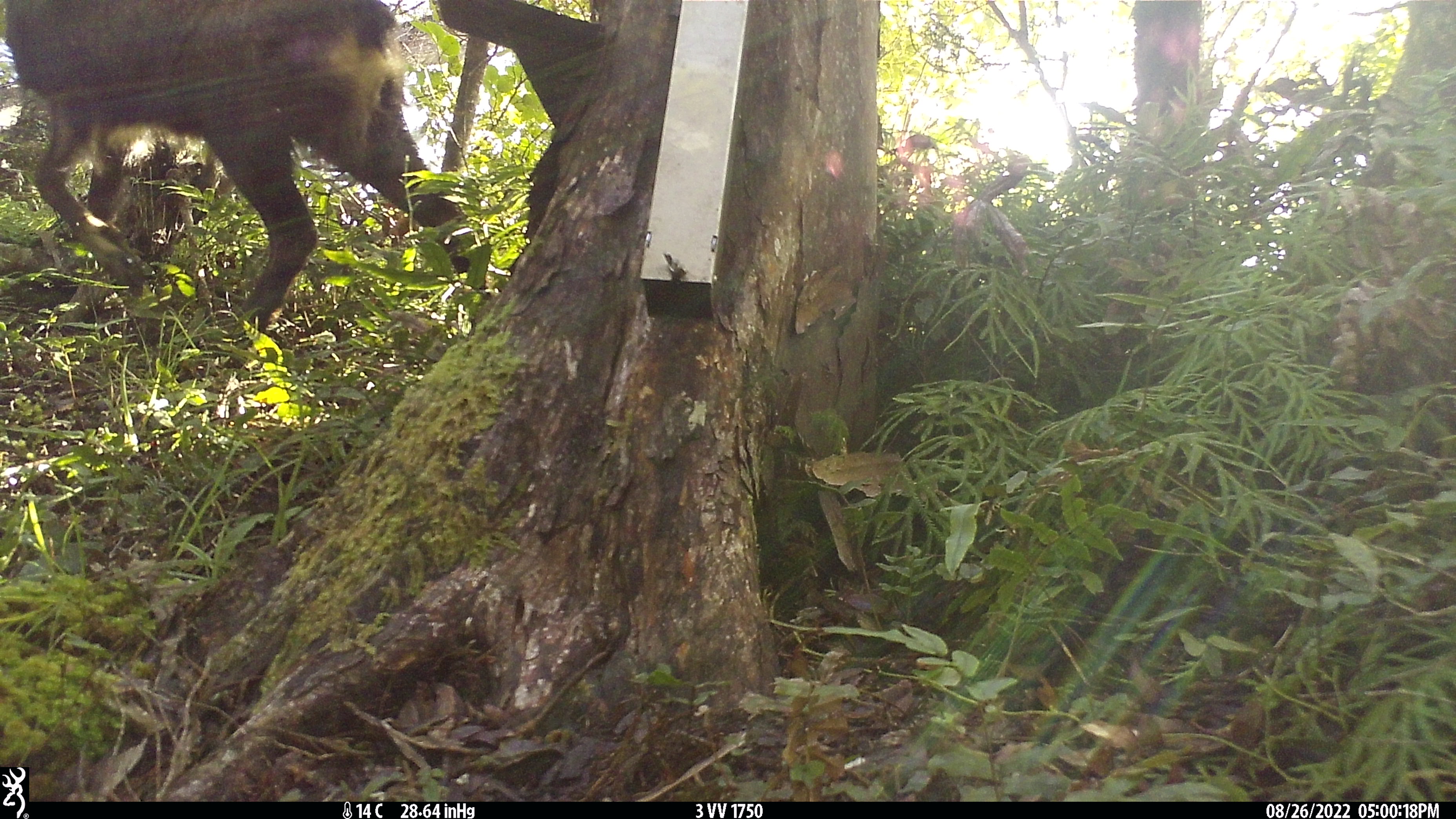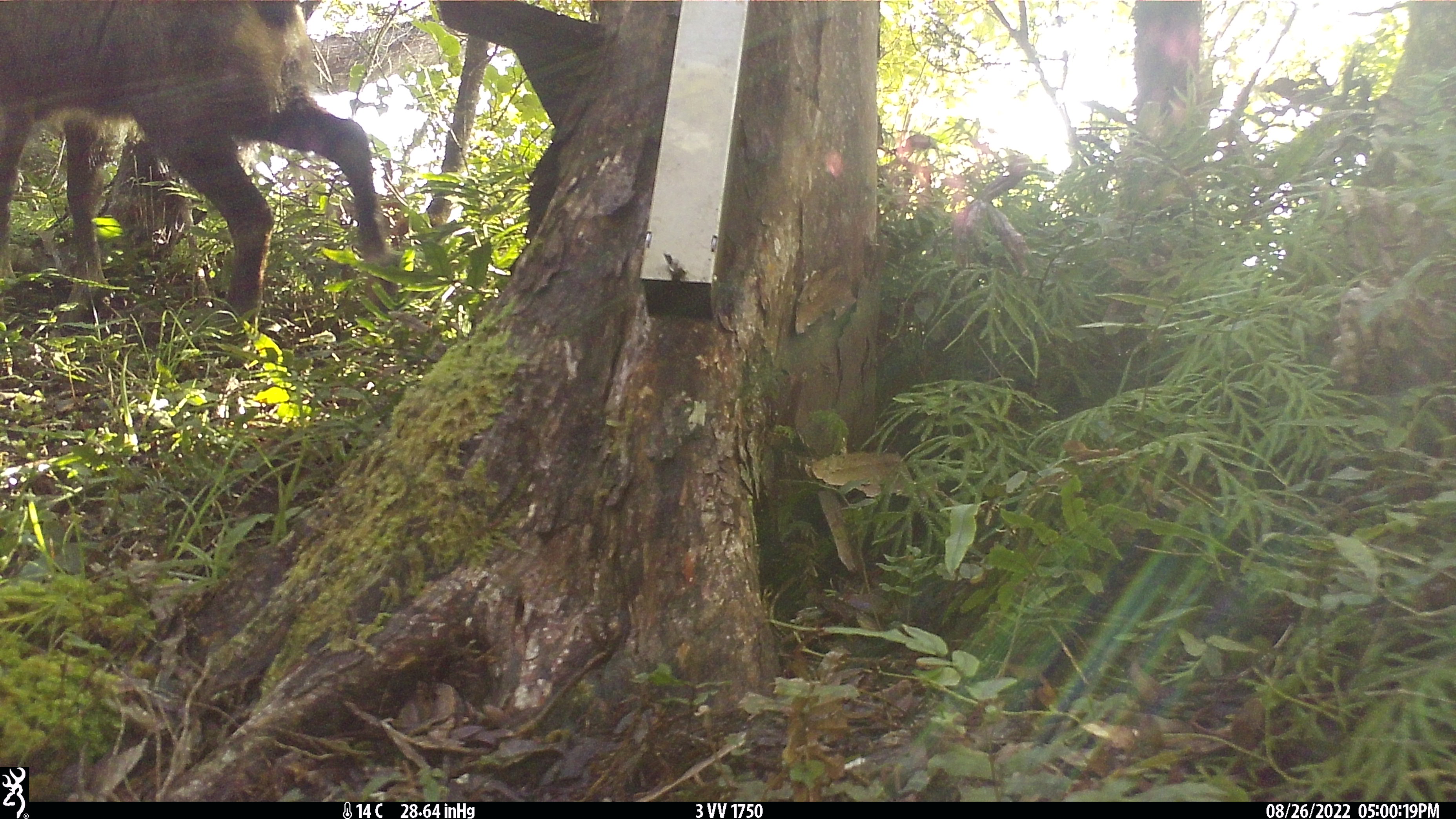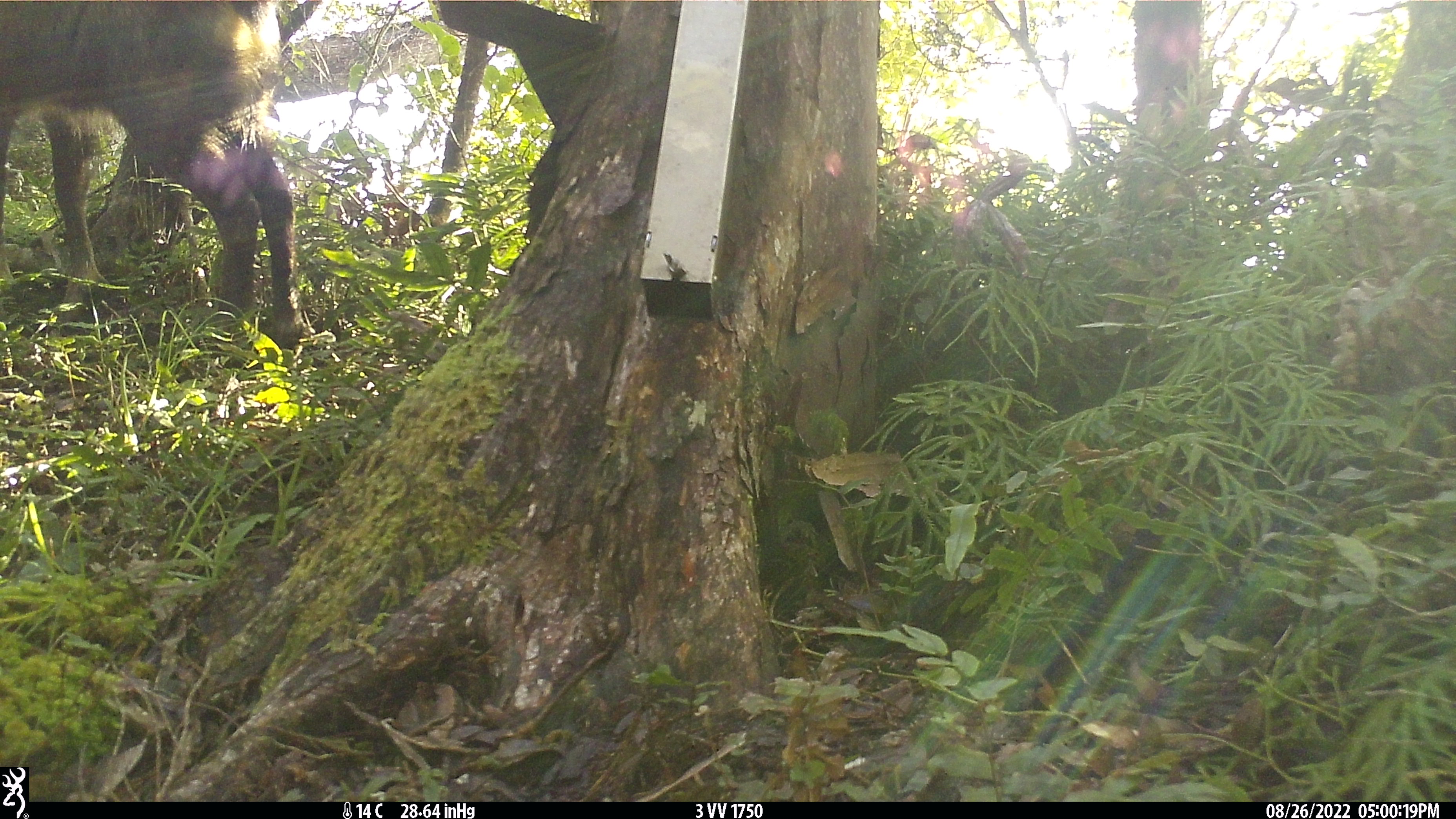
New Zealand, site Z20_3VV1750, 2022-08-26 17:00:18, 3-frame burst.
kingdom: Animalia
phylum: Chordata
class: Mammalia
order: Artiodactyla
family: Bovidae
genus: Rupicapra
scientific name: Rupicapra rupicapra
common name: alpine chamois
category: chamois